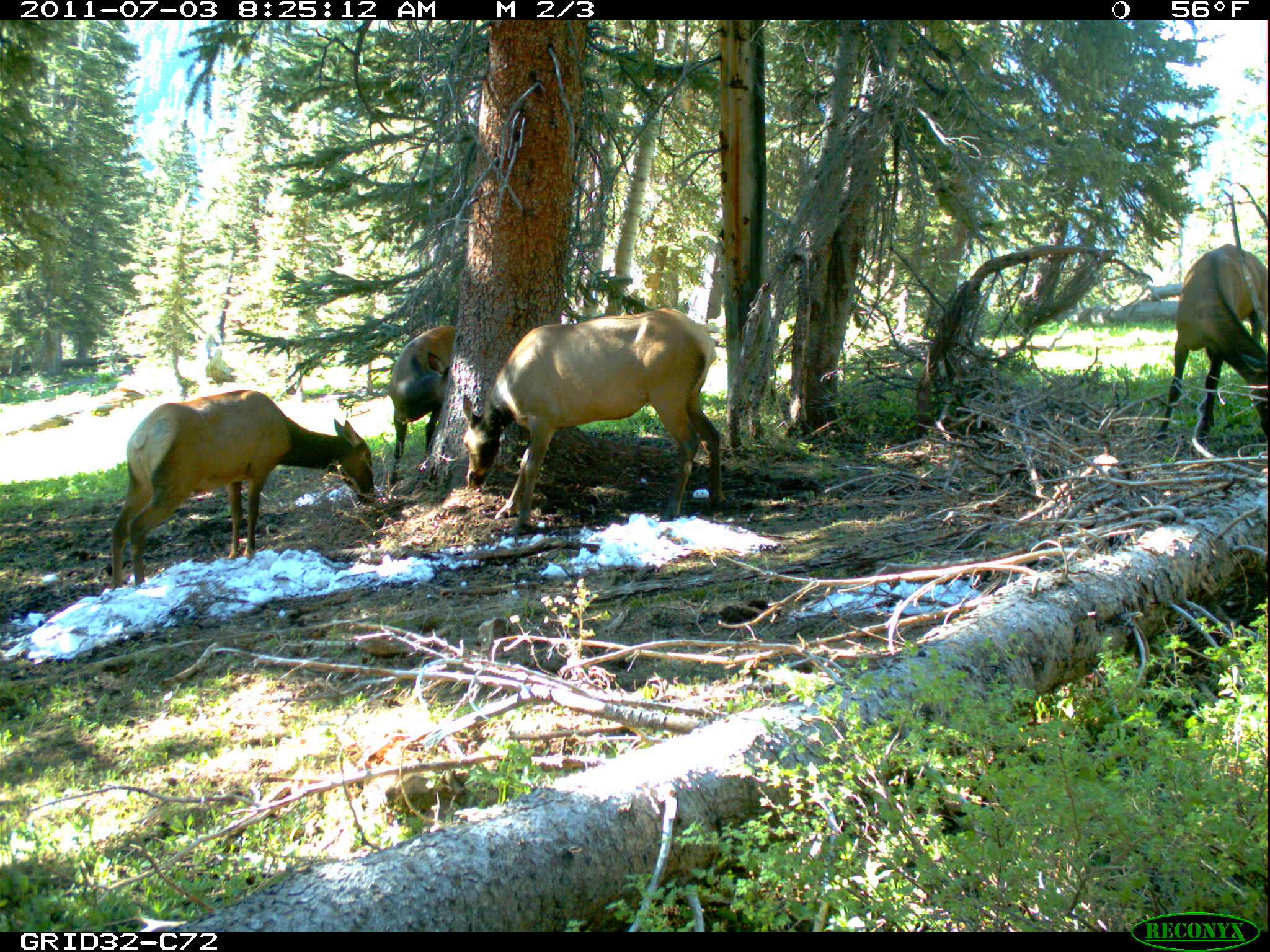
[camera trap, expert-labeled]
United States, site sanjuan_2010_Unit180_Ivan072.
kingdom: Animalia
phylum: Chordata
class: Mammalia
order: Artiodactyla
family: Cervidae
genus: Cervus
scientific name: Cervus elaphus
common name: red deer